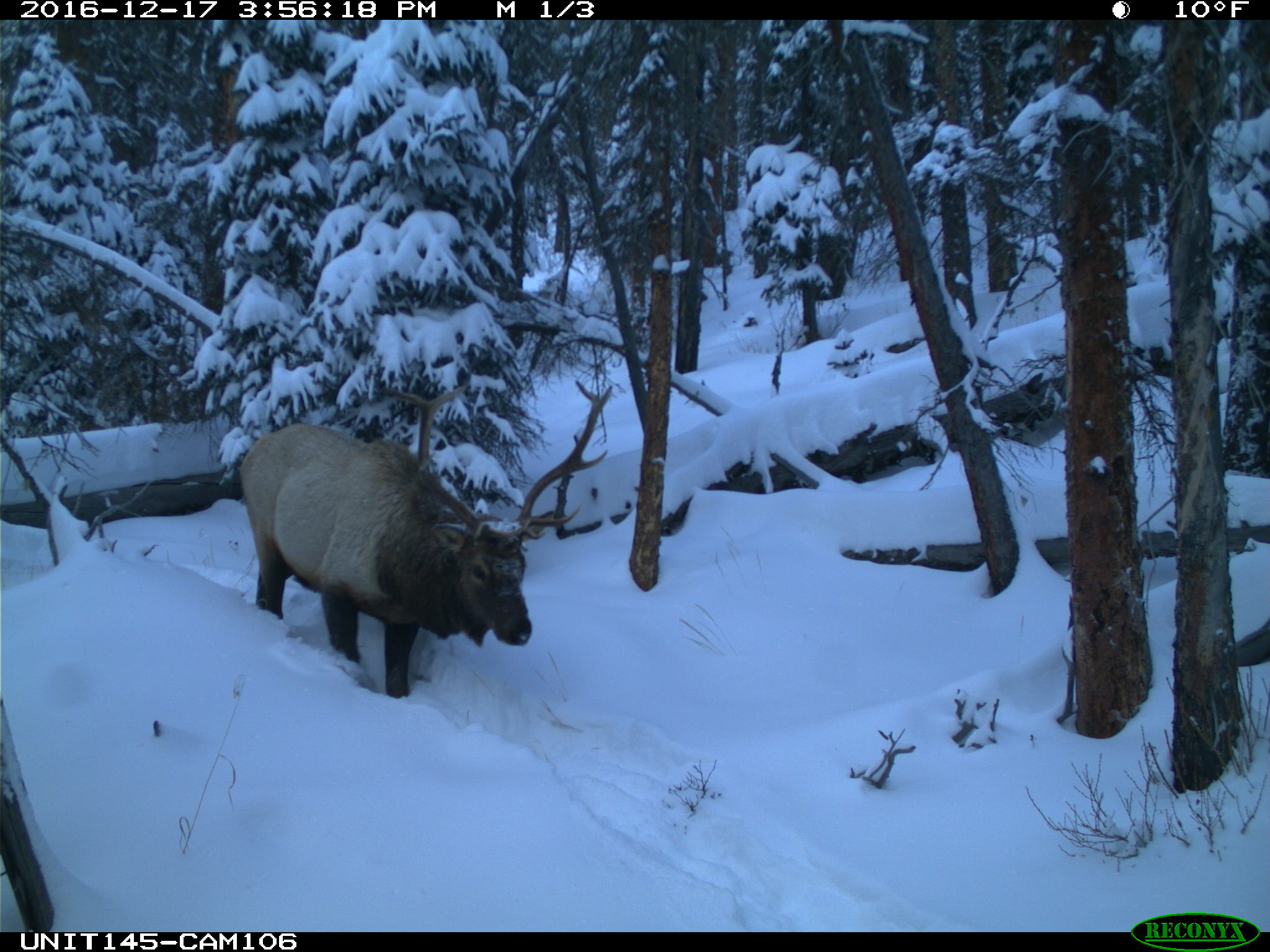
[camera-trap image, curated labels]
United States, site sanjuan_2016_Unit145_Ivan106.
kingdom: Animalia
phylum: Chordata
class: Mammalia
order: Artiodactyla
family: Cervidae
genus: Cervus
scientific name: Cervus elaphus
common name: red deer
Cervus elaphus (red deer).